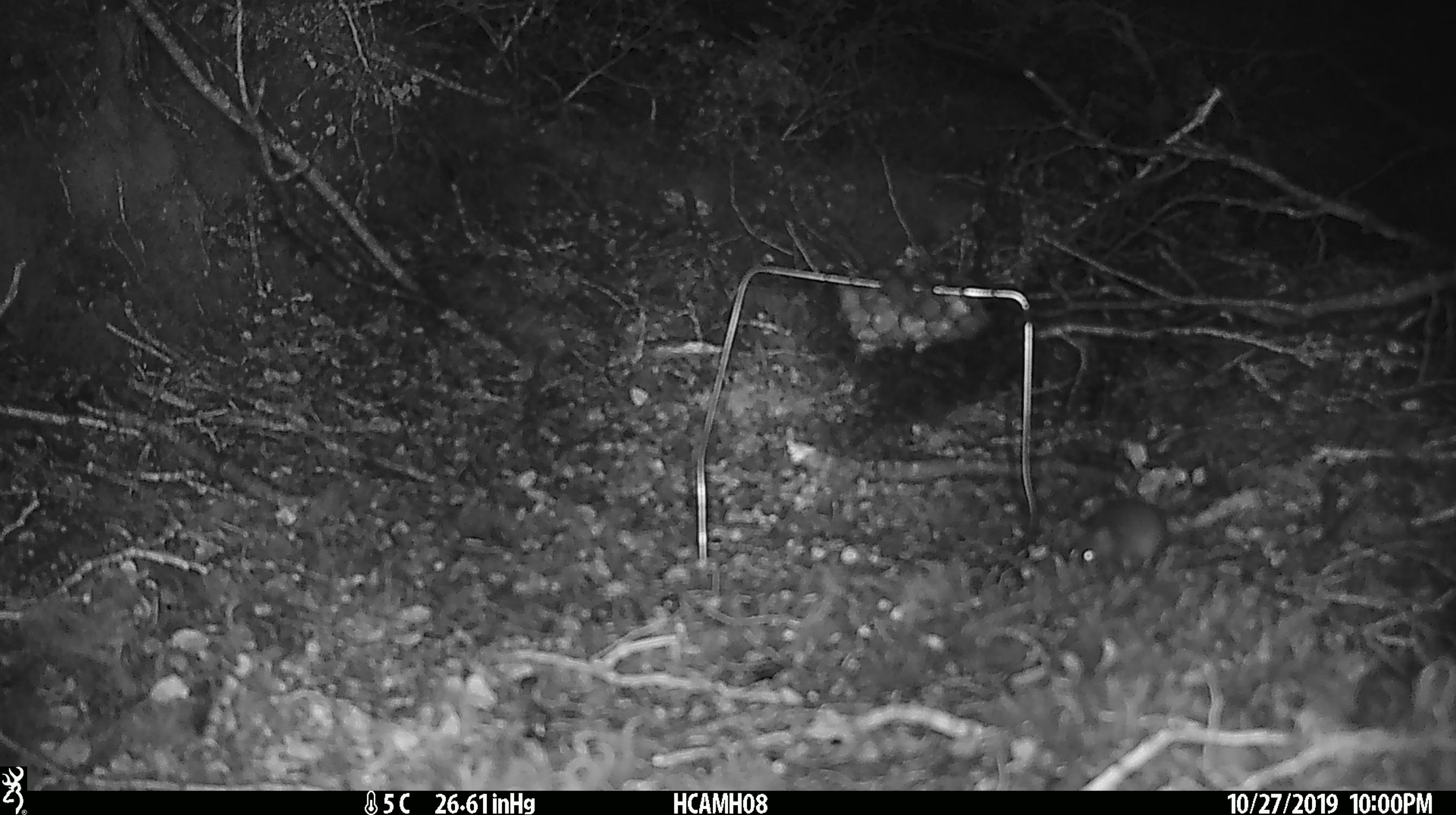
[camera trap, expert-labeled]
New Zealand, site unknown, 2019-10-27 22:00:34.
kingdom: Animalia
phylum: Chordata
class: Mammalia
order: Rodentia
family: Muridae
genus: Mus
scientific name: Mus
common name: mouse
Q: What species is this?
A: Mouse (Mus).